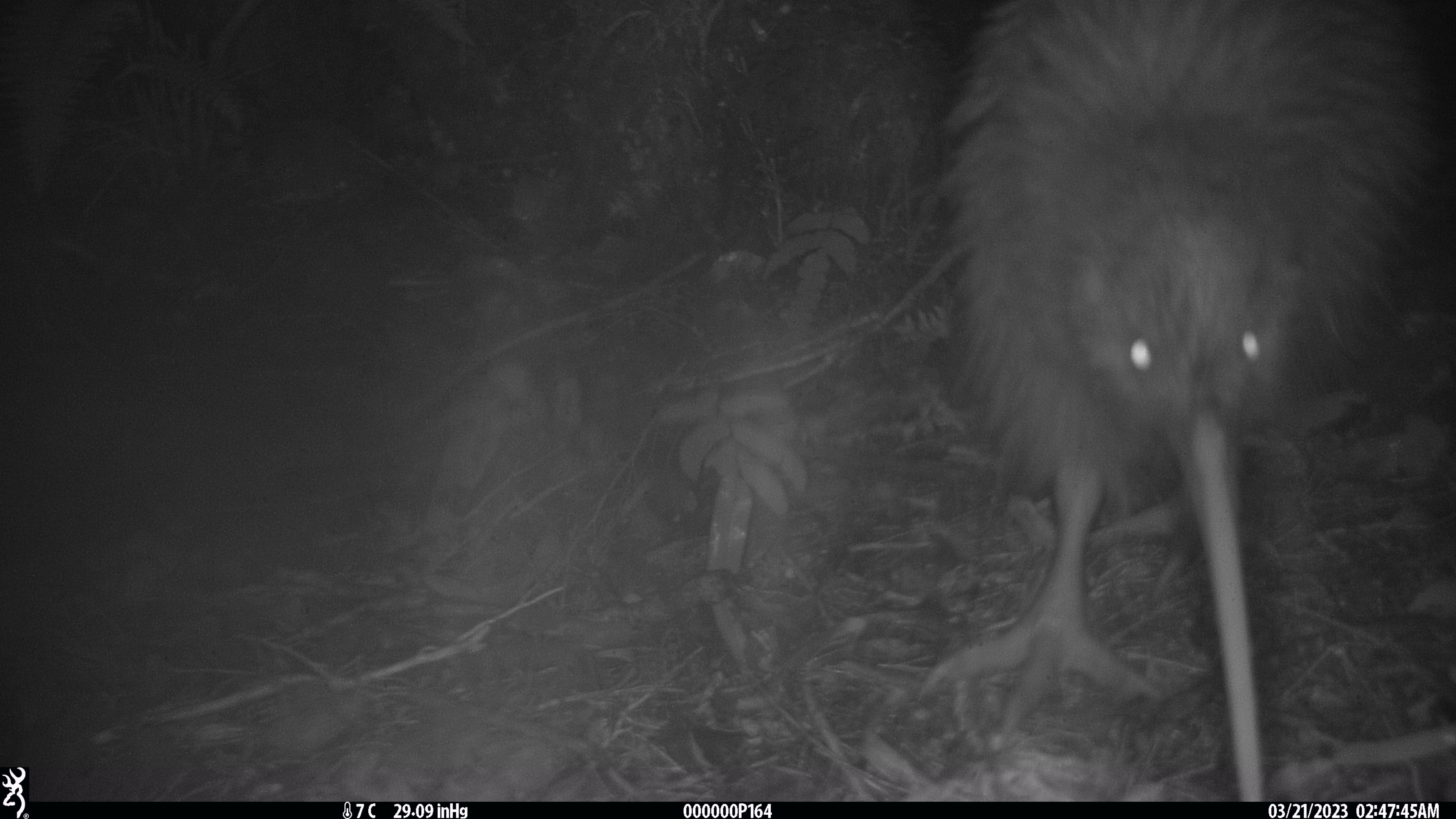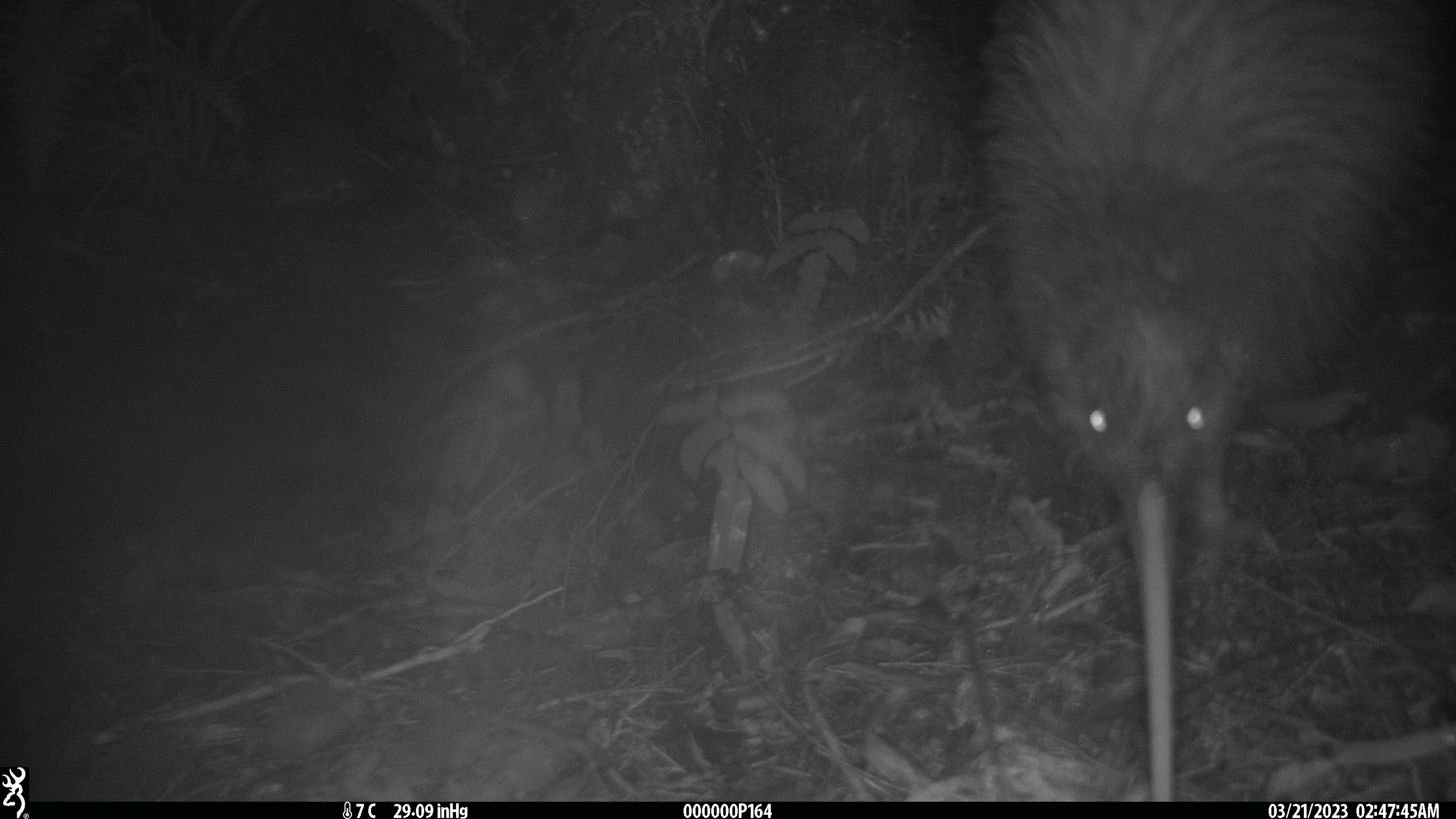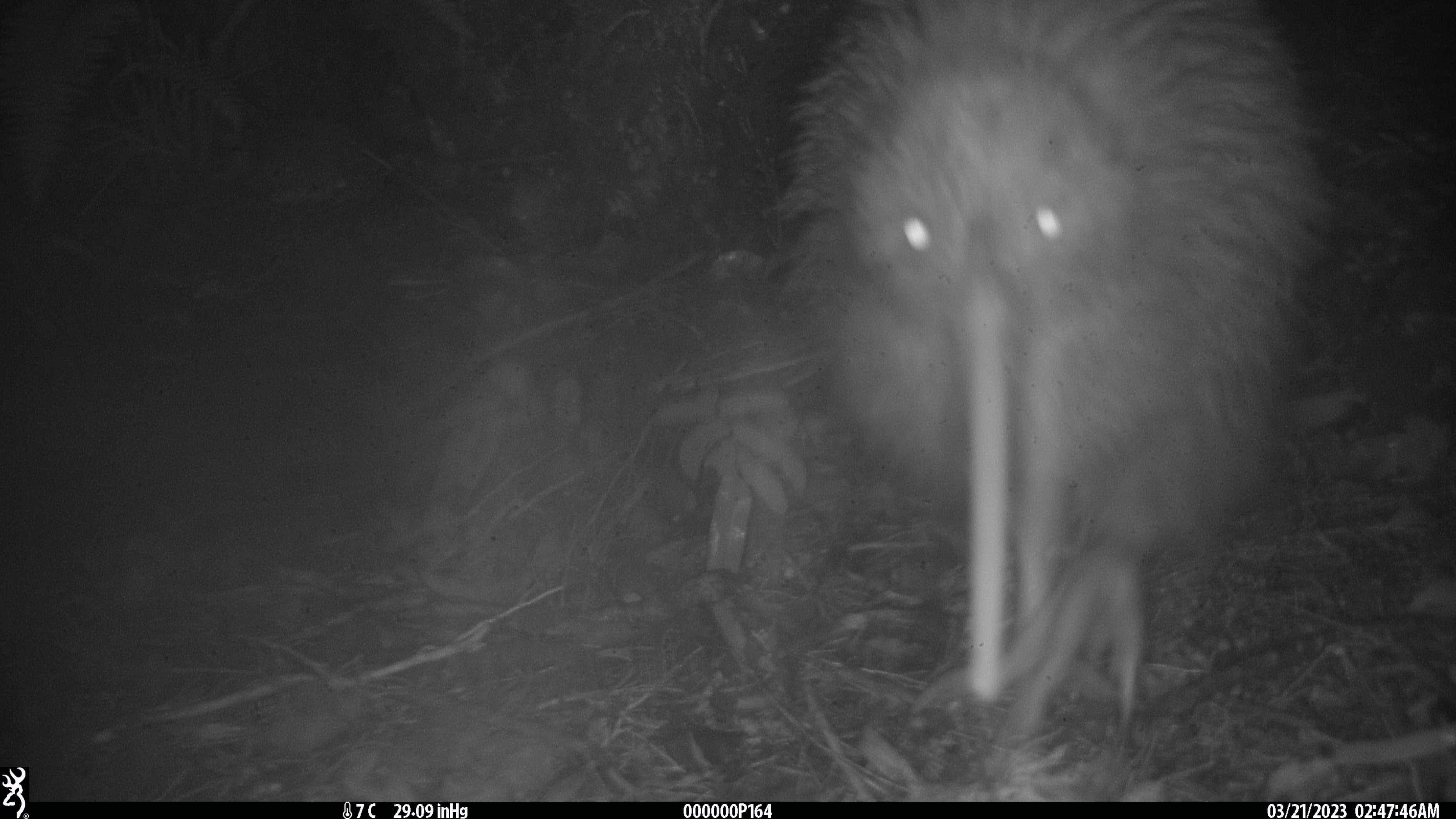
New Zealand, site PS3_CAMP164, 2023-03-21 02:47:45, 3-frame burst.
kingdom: Animalia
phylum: Chordata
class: Aves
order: Apterygiformes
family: Apterygidae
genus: Apteryx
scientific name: Apteryx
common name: kiwi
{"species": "kiwi (Apteryx)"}